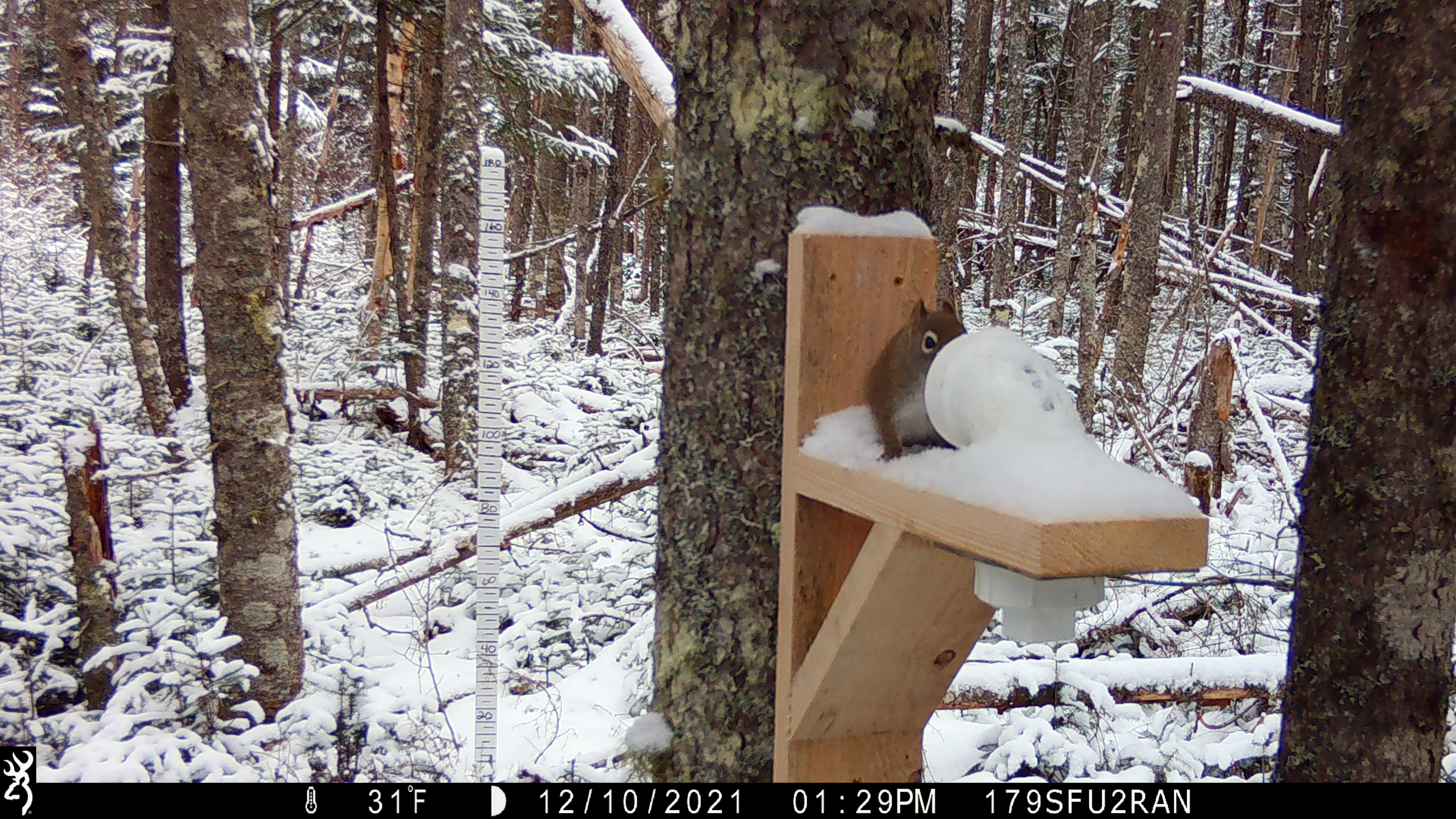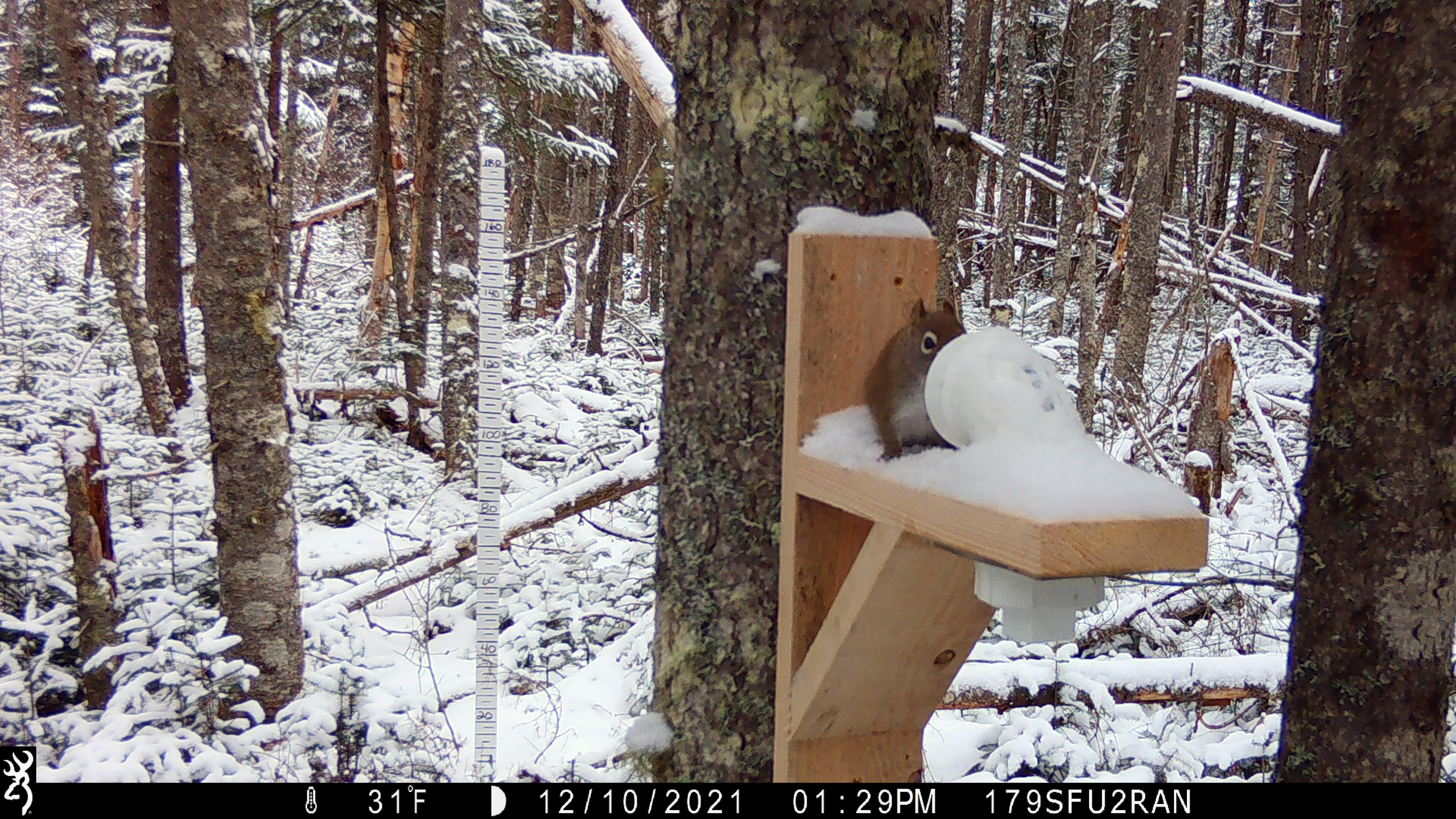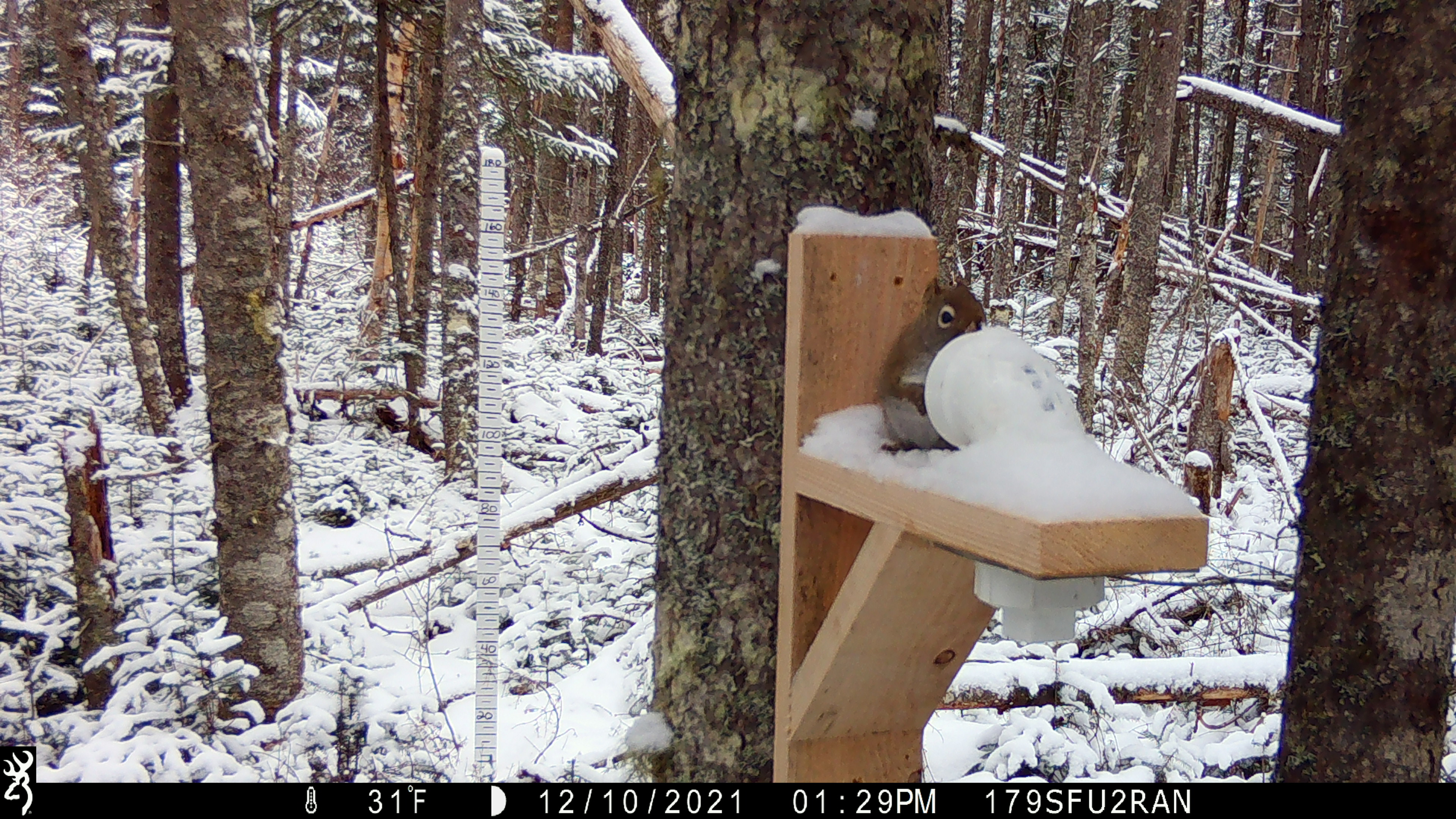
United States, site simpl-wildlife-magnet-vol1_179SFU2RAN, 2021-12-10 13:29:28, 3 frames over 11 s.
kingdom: Animalia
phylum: Chordata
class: Mammalia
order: Rodentia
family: Sciuridae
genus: Tamiasciurus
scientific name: Tamiasciurus hudsonicus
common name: red squirrel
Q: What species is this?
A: Red squirrel (Tamiasciurus hudsonicus).